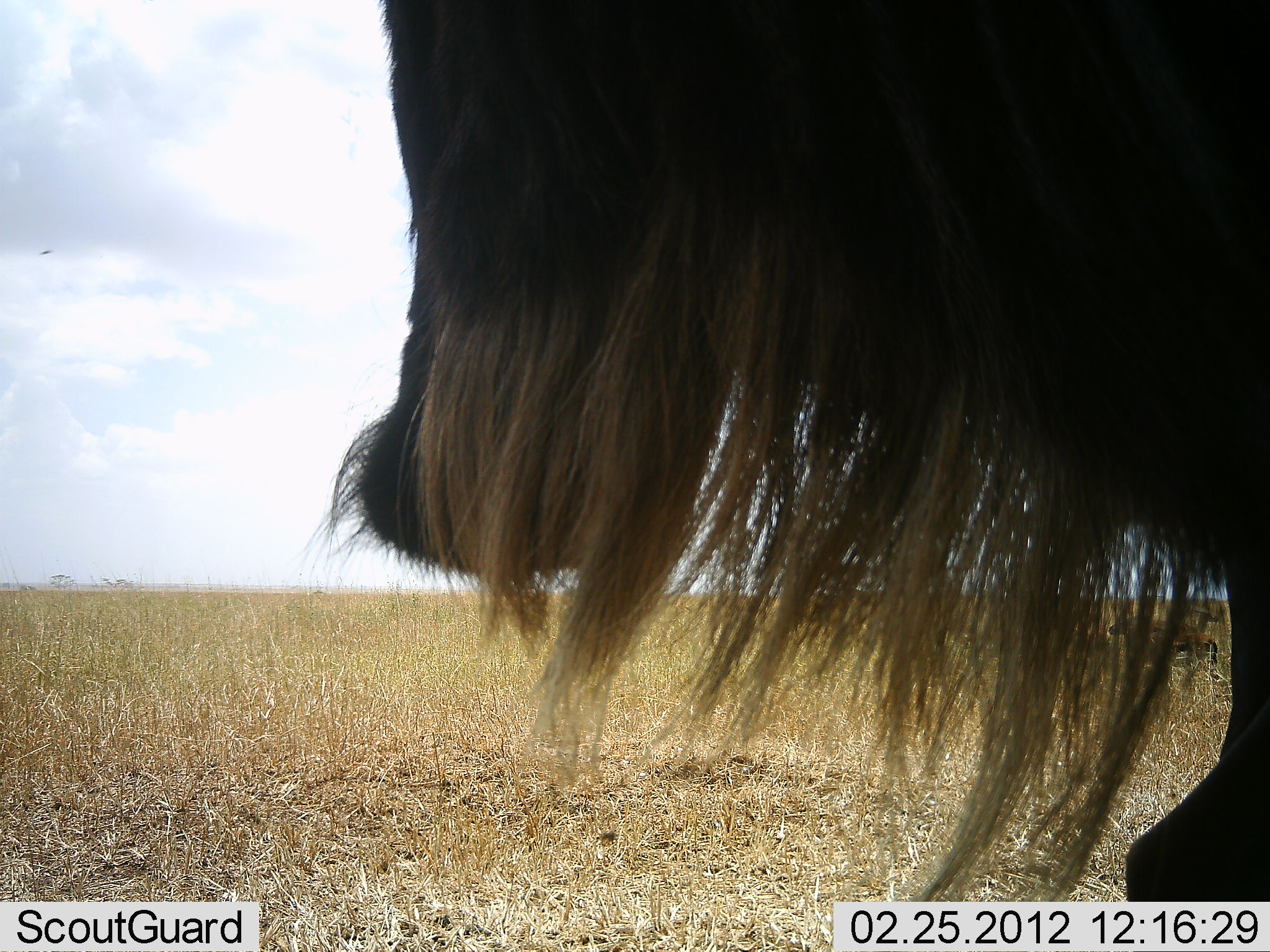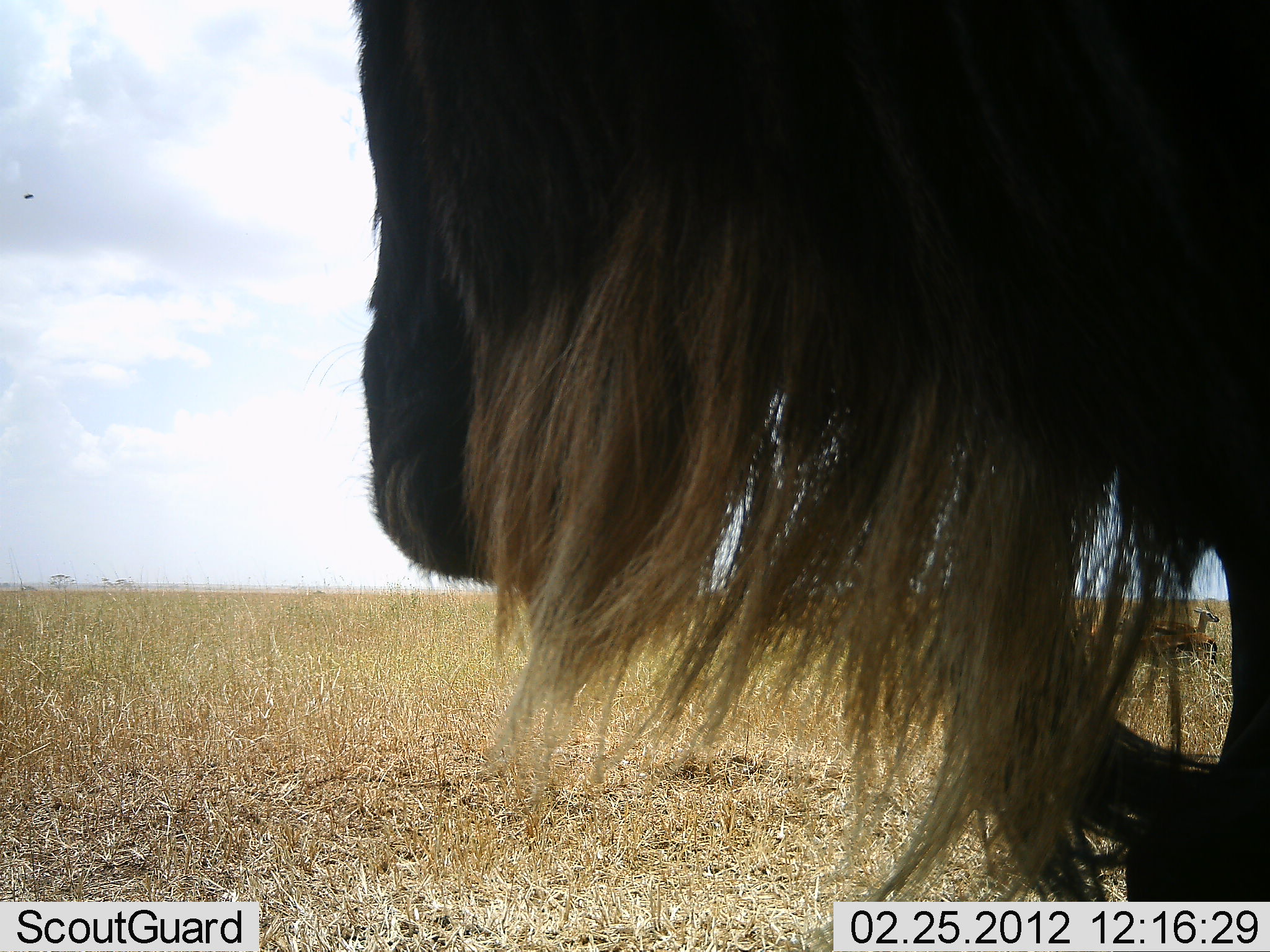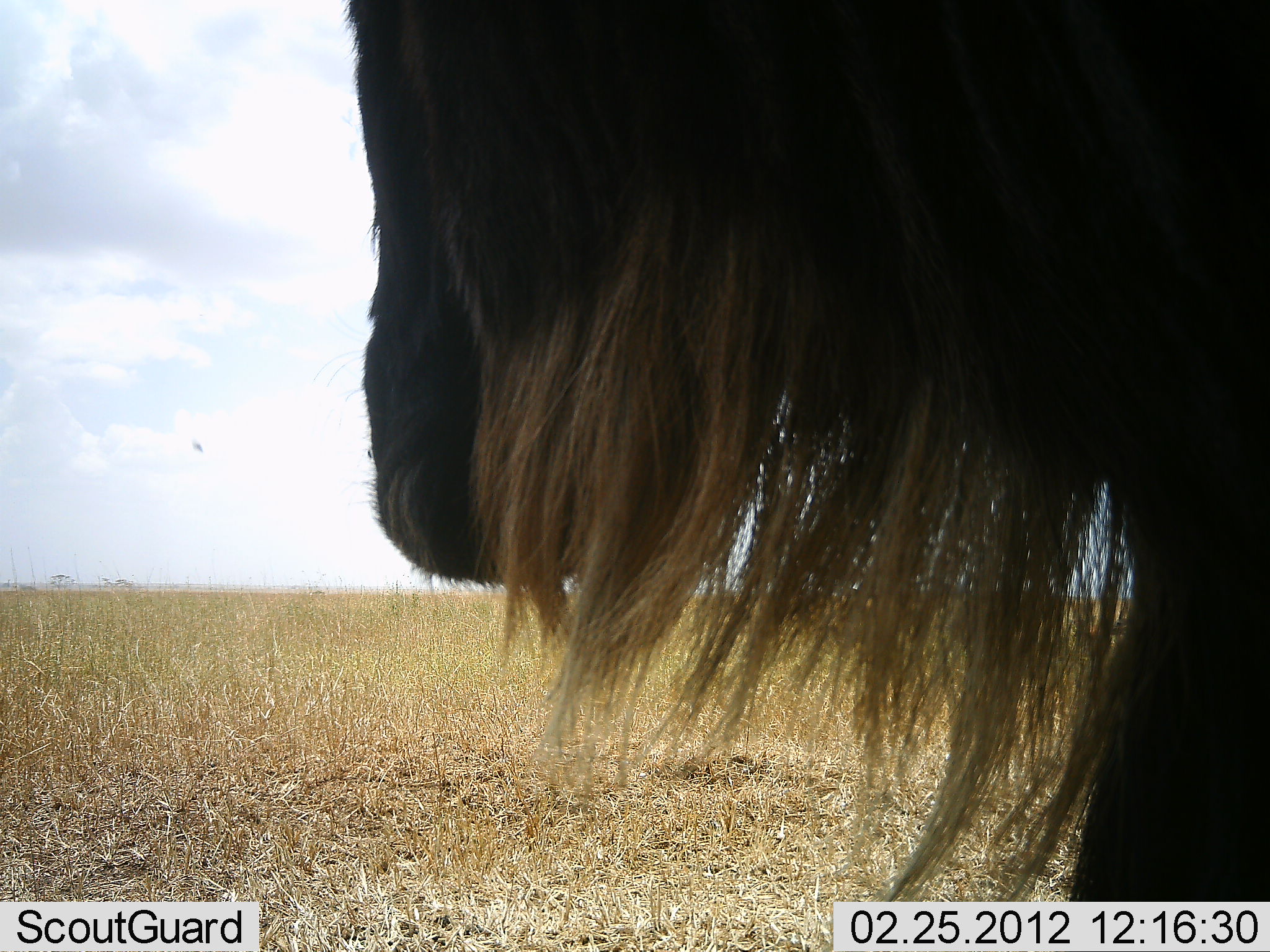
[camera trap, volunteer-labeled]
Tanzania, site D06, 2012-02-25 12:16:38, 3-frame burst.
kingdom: Animalia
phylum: Chordata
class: Mammalia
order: Artiodactyla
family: Bovidae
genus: Connochaetes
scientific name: Connochaetes taurinus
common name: blue wildebeest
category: wildebeest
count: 1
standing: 81%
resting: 13%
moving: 3%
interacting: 0%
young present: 0%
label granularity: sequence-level